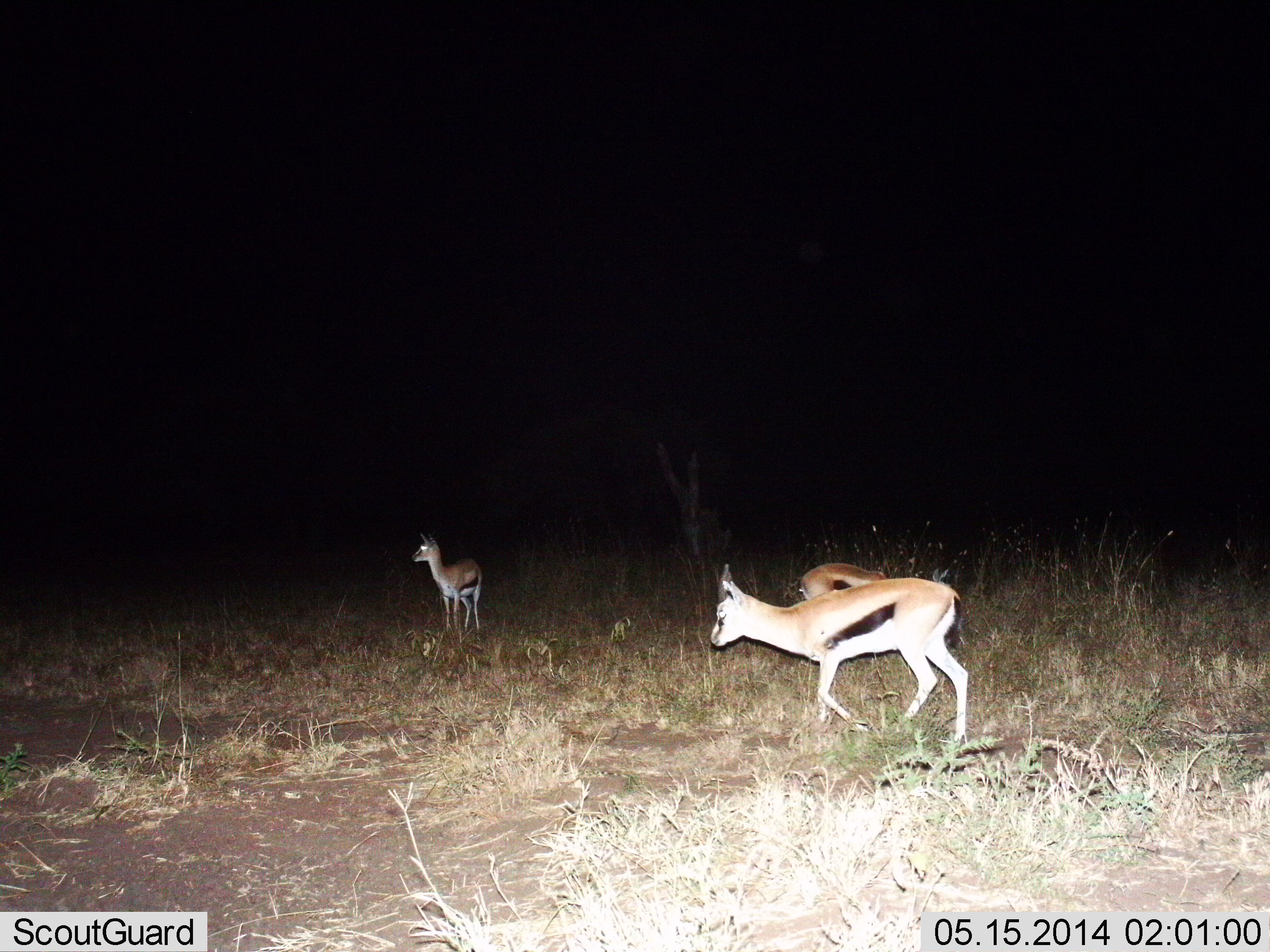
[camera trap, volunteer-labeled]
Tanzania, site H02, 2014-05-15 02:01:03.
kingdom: Animalia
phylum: Chordata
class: Mammalia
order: Artiodactyla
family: Bovidae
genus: Eudorcas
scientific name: Eudorcas thomsonii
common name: thomson's gazelle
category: gazellethomsons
Gazellethomsons (thomson's gazelle) (Eudorcas thomsonii), count 3. Behavior (volunteer vote fractions): standing 60%, resting 0%, moving 60%, interacting 0%. Young present (vote fraction): 0%. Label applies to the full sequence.